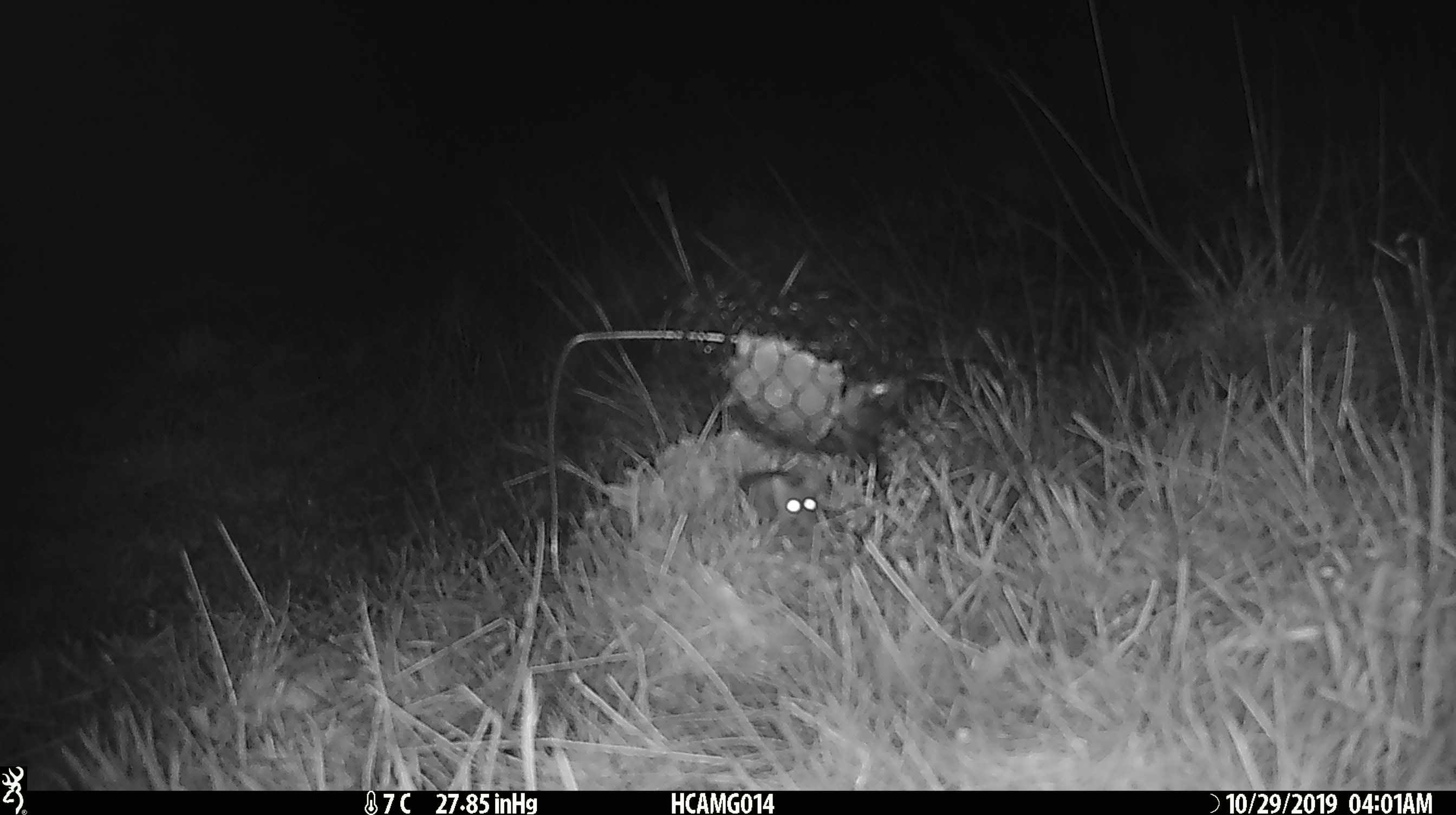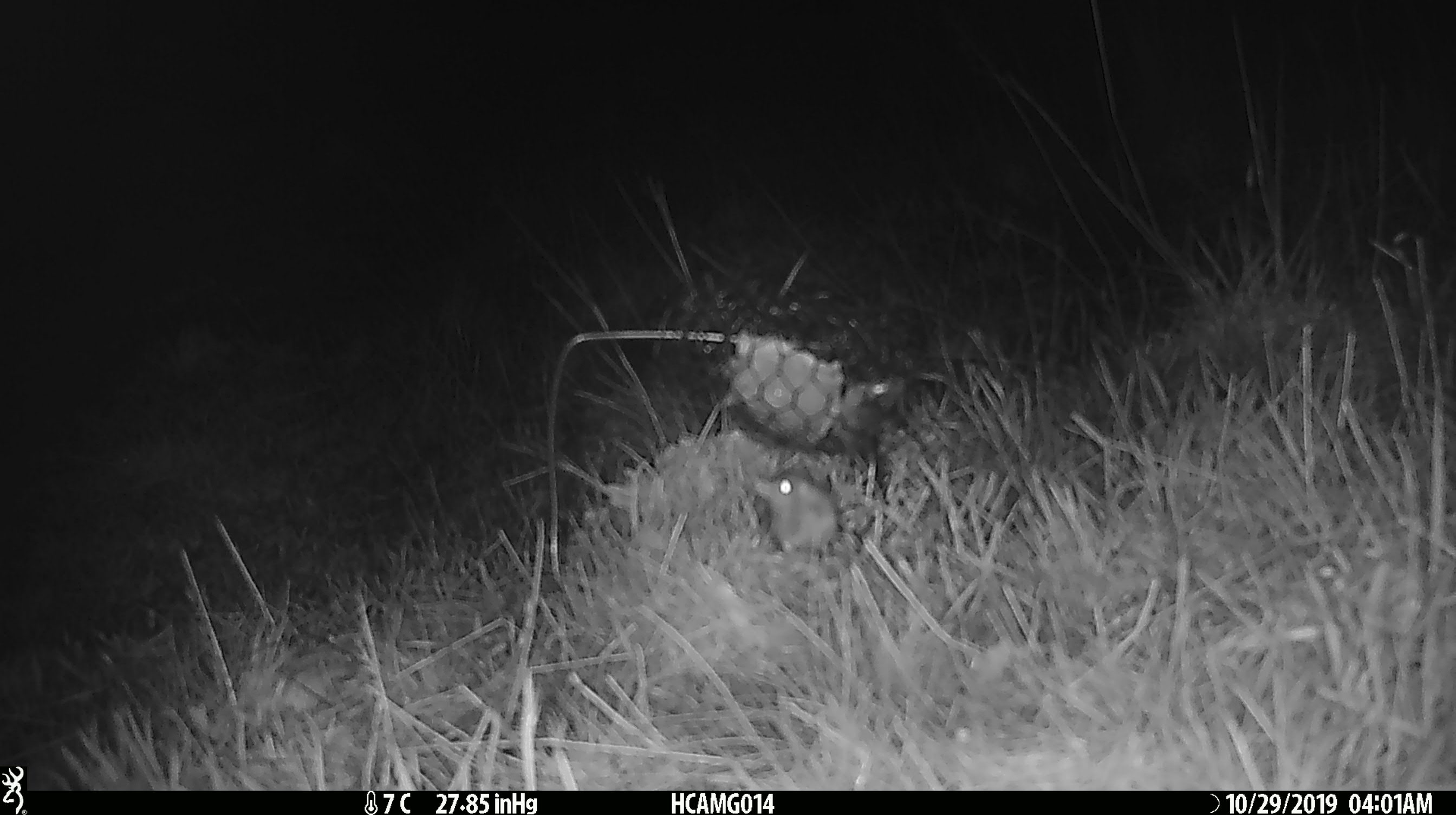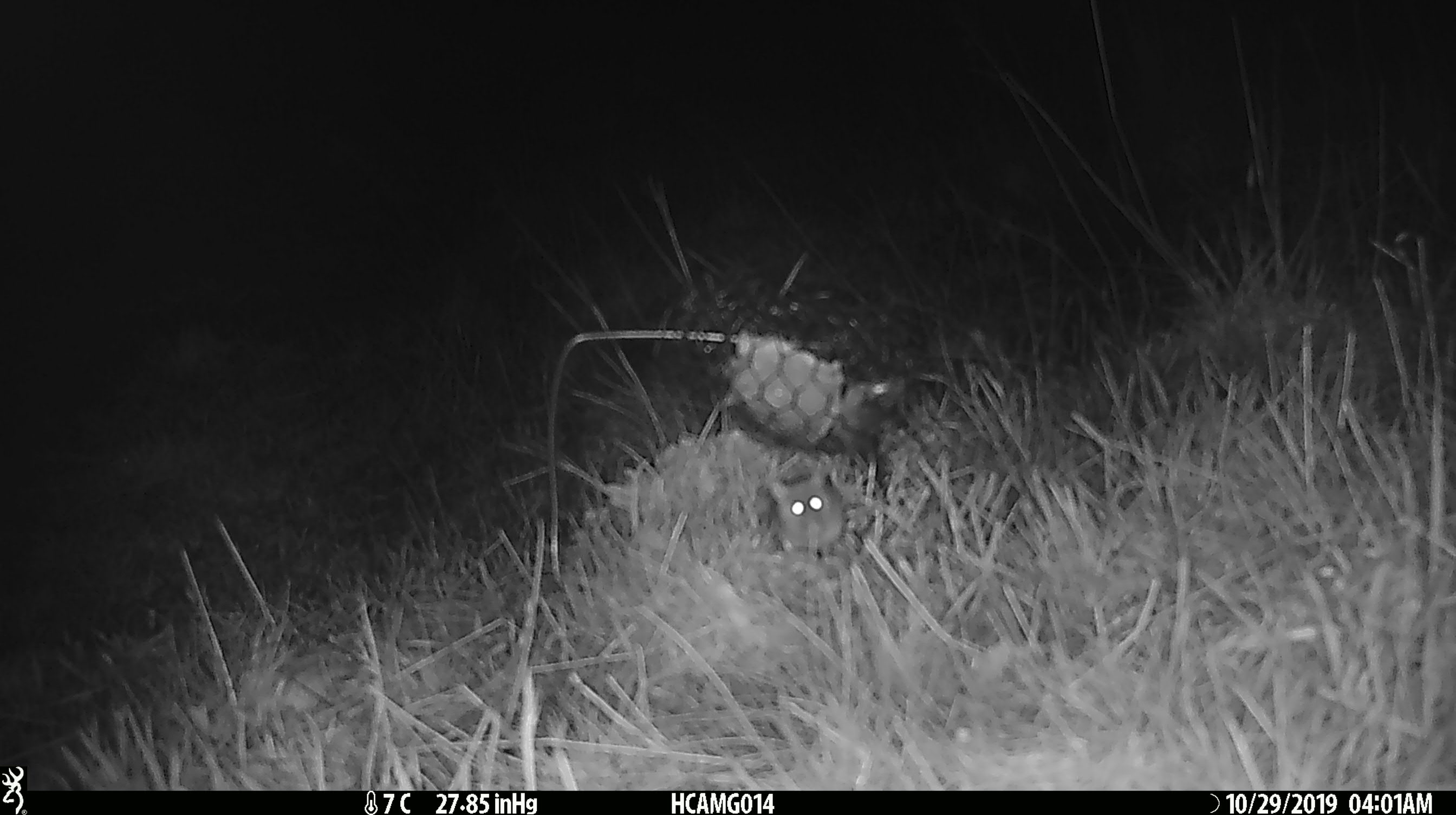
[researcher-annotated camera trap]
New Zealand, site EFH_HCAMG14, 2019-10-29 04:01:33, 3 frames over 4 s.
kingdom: Animalia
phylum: Chordata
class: Mammalia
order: Rodentia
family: Muridae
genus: Mus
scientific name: Mus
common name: mouse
Mouse (Mus).